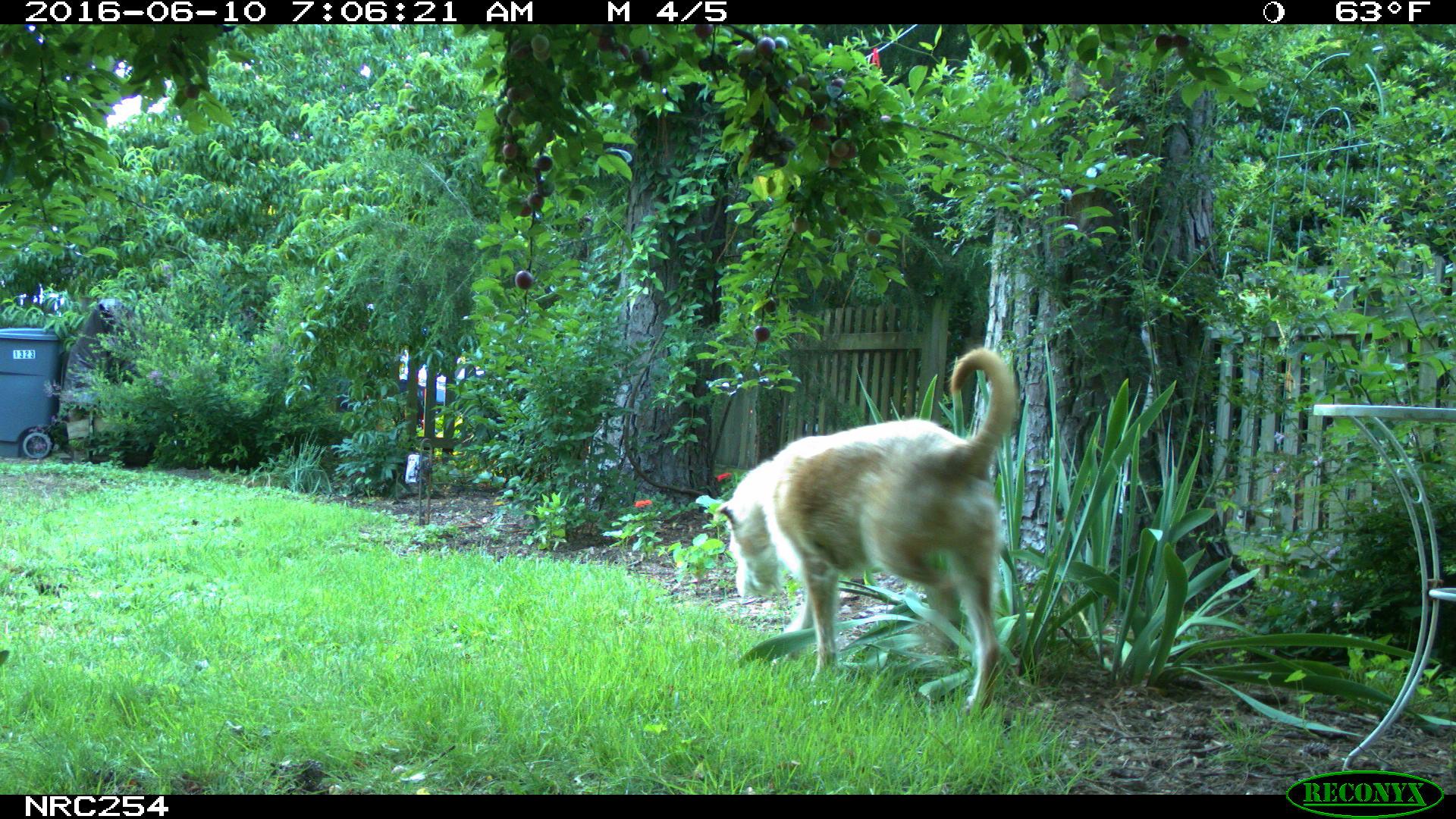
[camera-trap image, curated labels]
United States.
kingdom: Animalia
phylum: Chordata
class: Mammalia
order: Carnivora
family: Canidae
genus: Canis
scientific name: Canis familiaris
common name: domestic dog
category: Dog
Dog (domestic dog) (Canis familiaris).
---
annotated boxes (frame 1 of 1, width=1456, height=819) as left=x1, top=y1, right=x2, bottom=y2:
Dog: left=723, top=342, right=1026, bottom=720